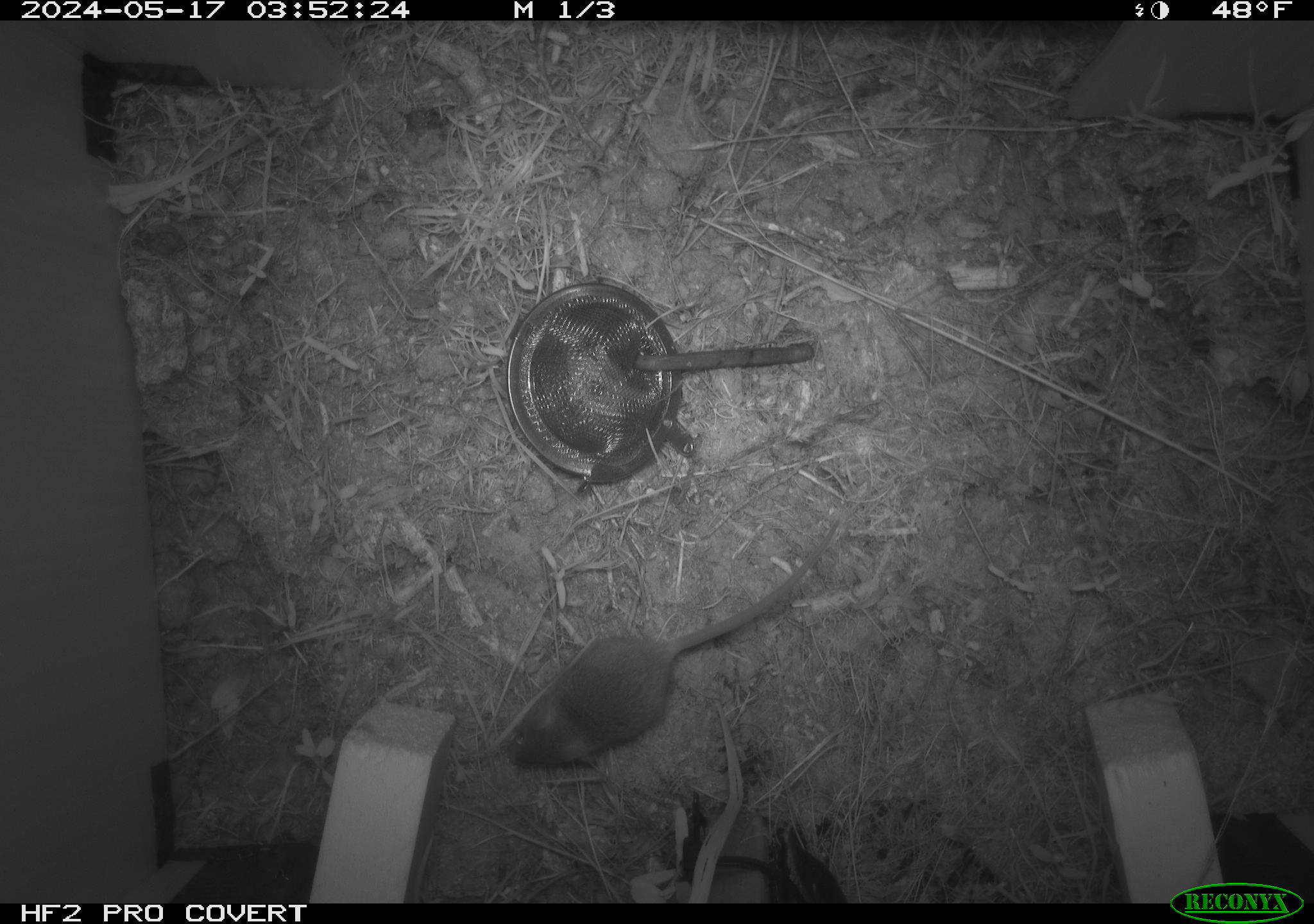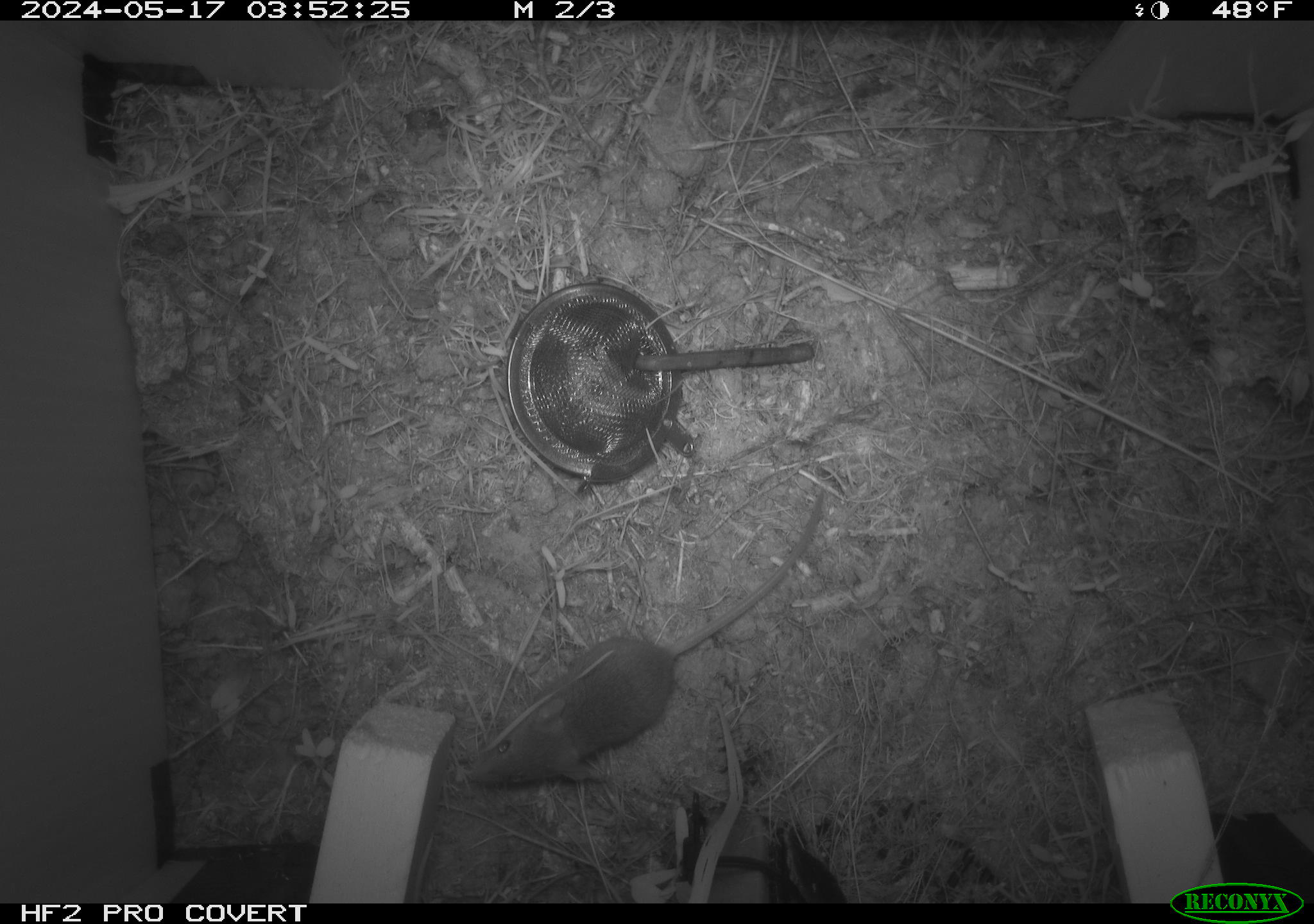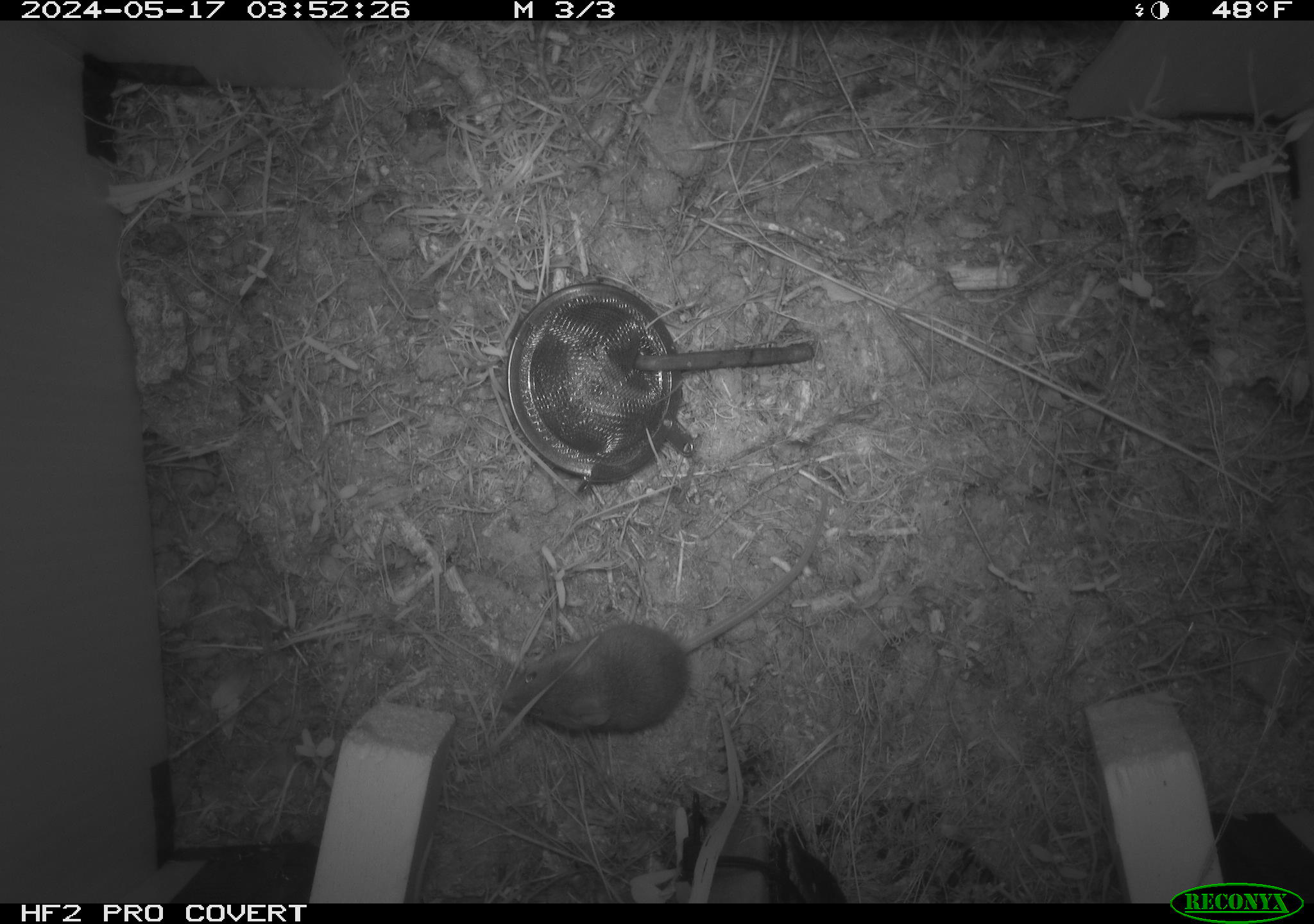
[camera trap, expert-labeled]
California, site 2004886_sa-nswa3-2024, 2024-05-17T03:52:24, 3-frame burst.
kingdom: Animalia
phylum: Chordata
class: Mammalia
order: Rodentia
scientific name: Rodentia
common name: rodent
Rodent (Rodentia).